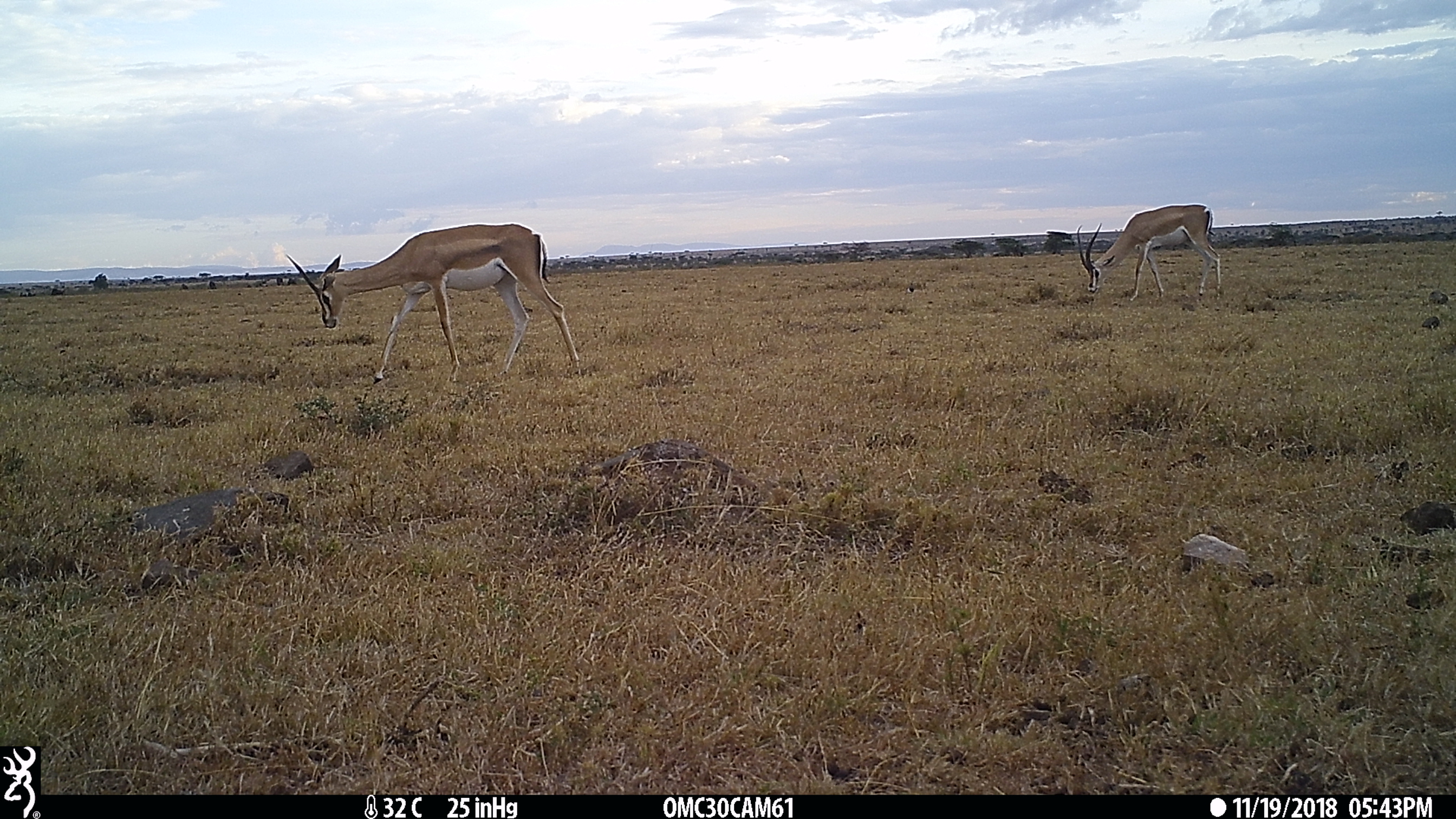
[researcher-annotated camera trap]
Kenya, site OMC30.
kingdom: Animalia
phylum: Chordata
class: Mammalia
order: Artiodactyla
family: Bovidae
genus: Nanger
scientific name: Nanger granti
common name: grant's gazelle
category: gazelle grants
Gazelle grants (grant's gazelle) (Nanger granti).